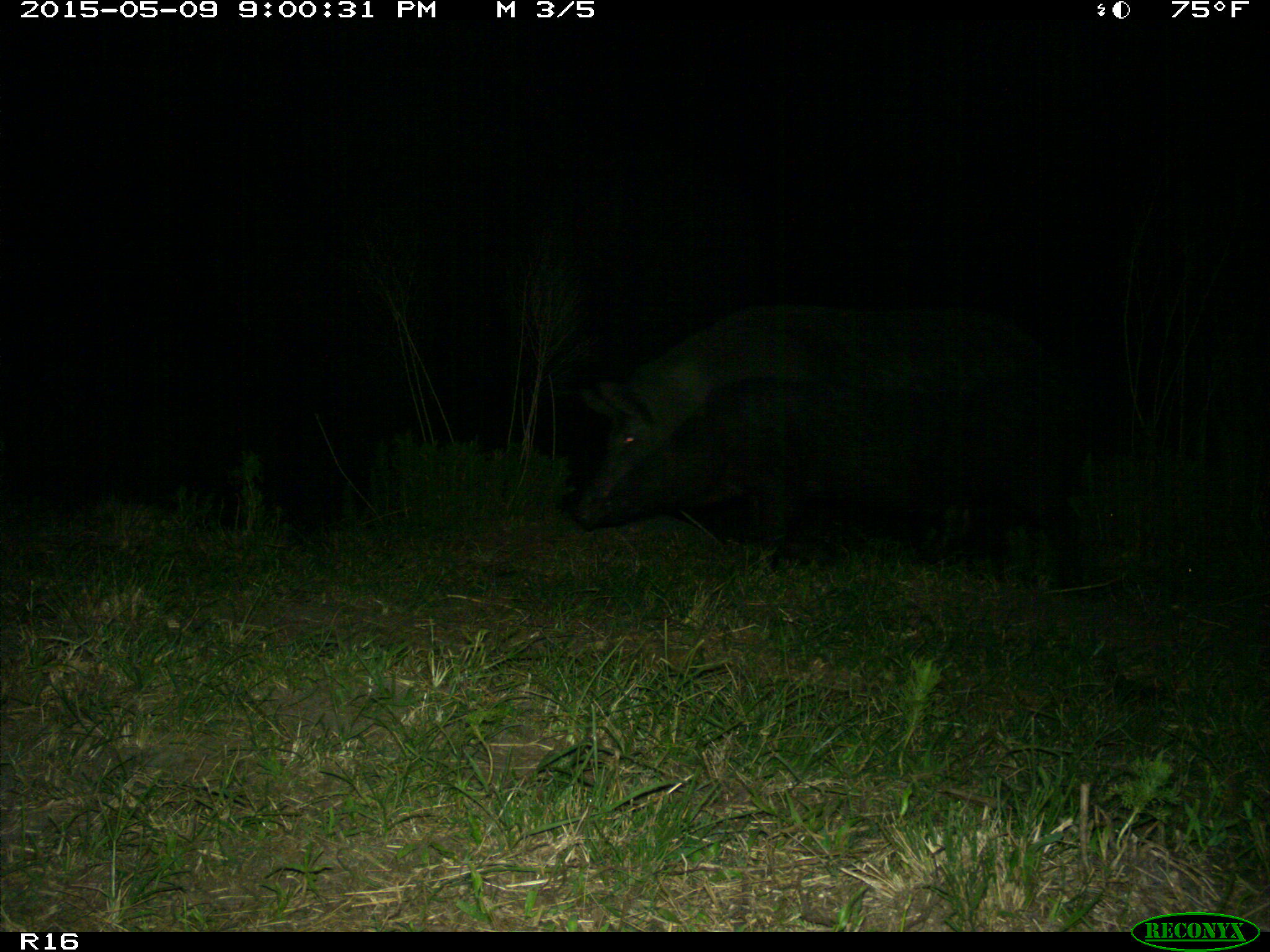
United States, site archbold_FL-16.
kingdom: Animalia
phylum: Chordata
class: Mammalia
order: Artiodactyla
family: Suidae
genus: Sus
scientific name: Sus scrofa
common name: wild boar